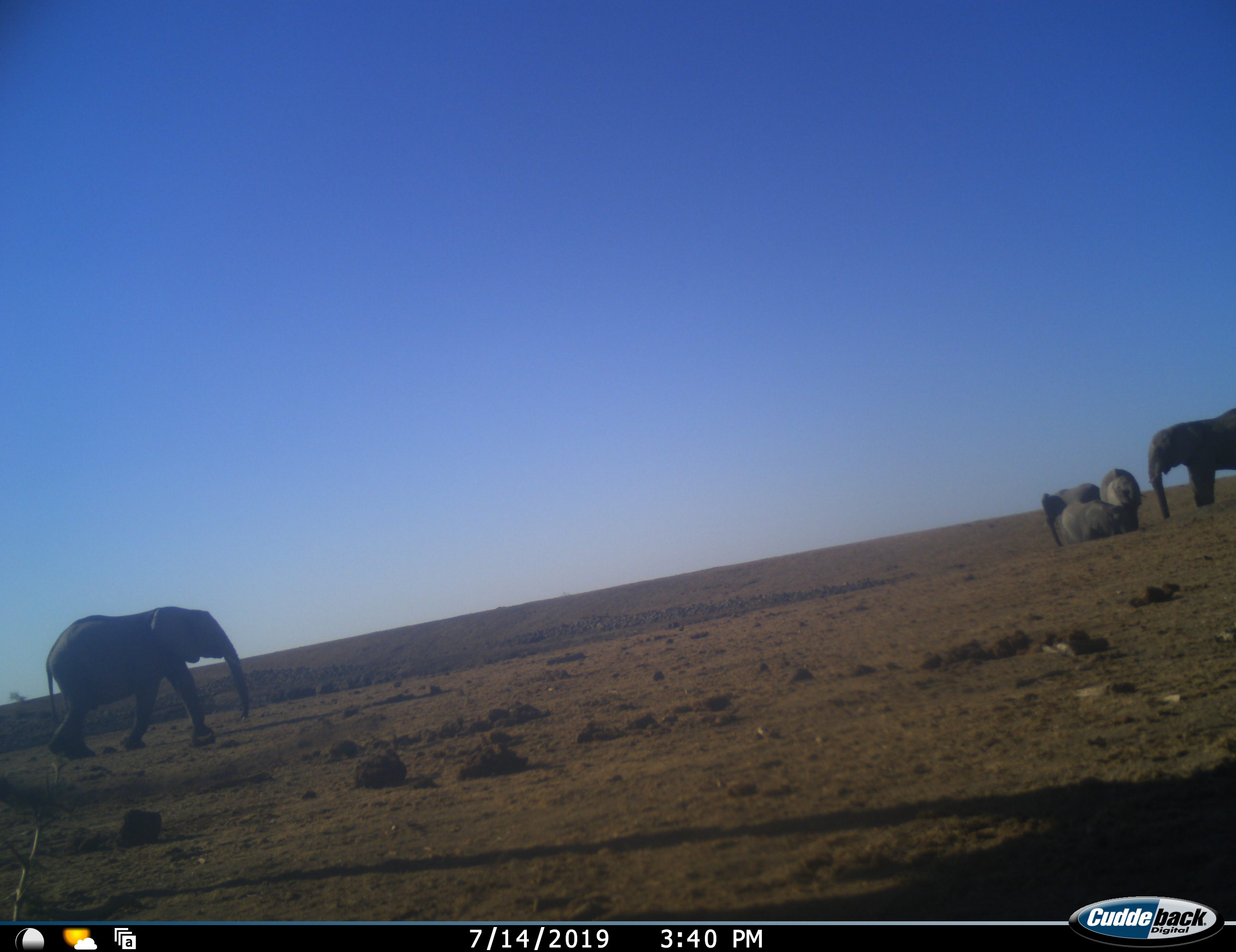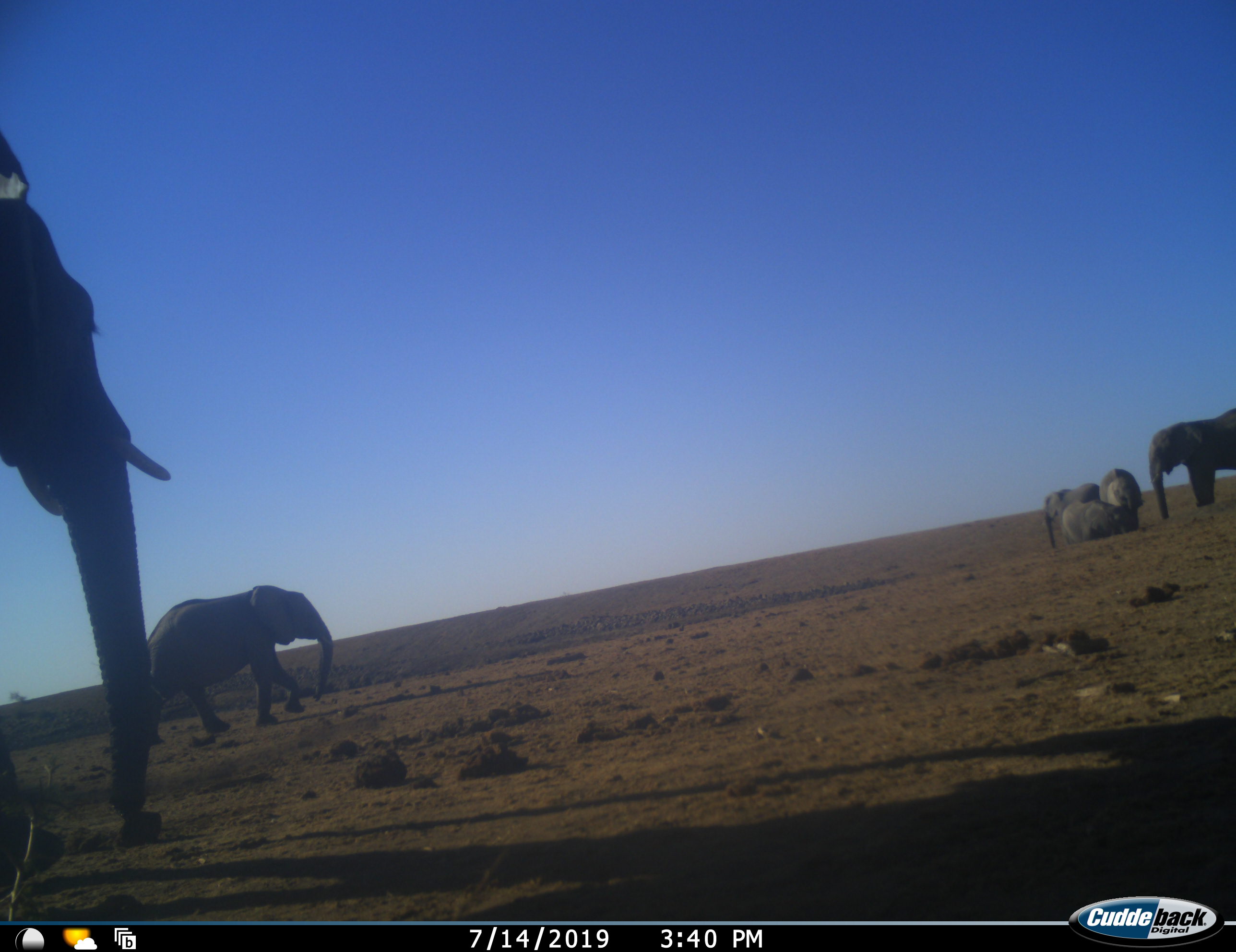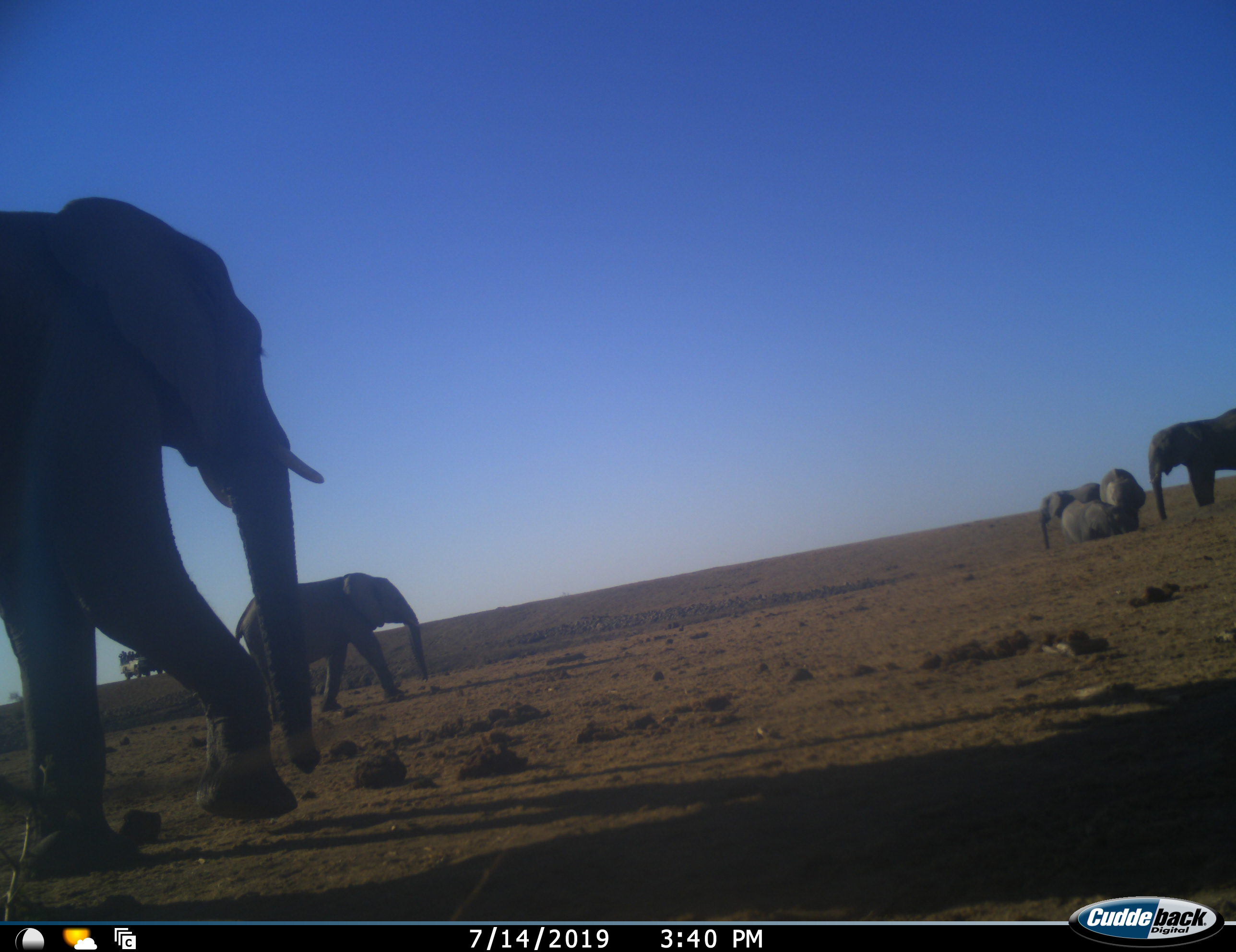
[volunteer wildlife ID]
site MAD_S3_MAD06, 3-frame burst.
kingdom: Animalia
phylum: Chordata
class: Mammalia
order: Proboscidea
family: Elephantidae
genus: Loxodonta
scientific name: Loxodonta africana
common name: african bush elephant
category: elephant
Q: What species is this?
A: Elephant (african bush elephant) (Loxodonta africana).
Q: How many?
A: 6.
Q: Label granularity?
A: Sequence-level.